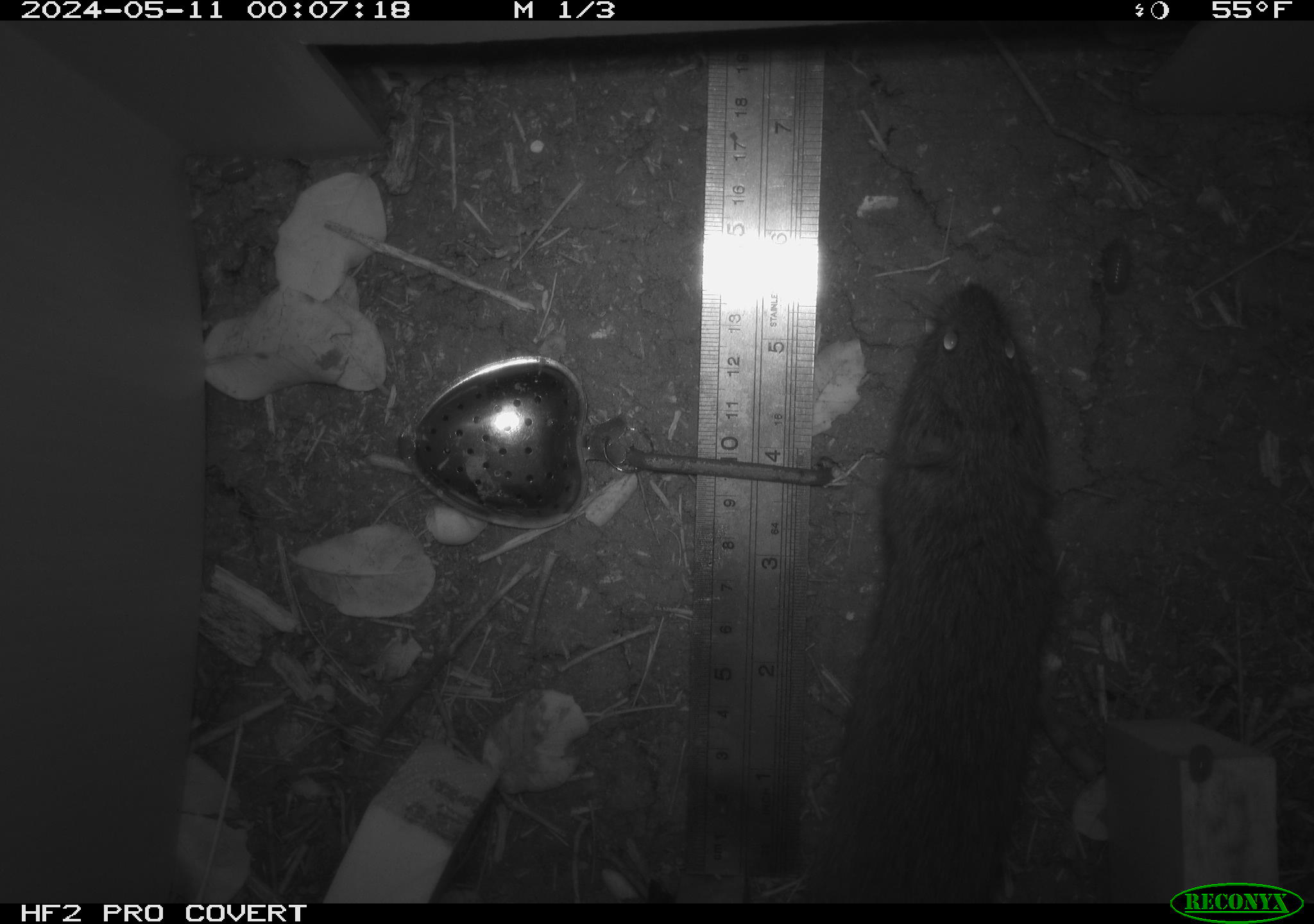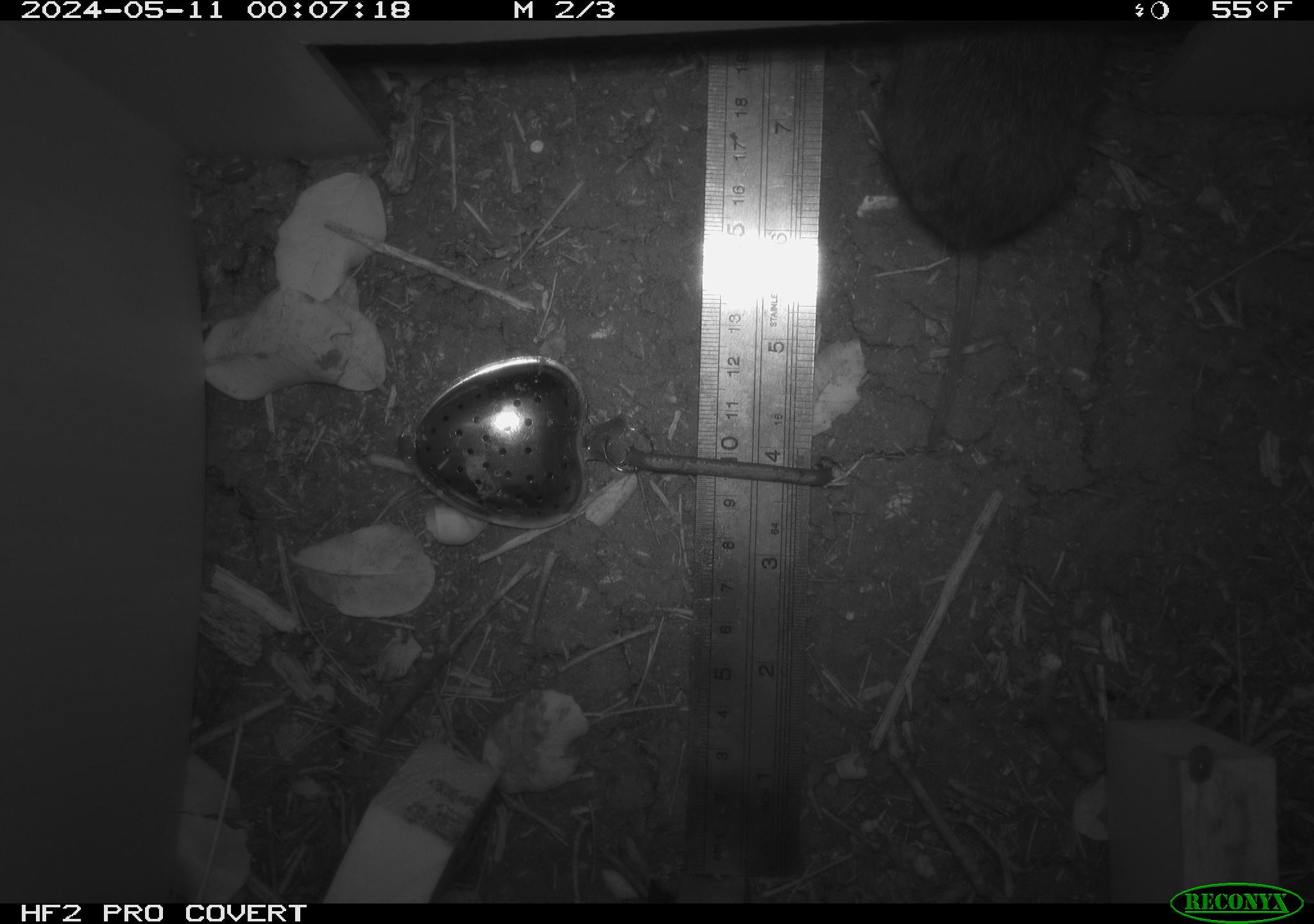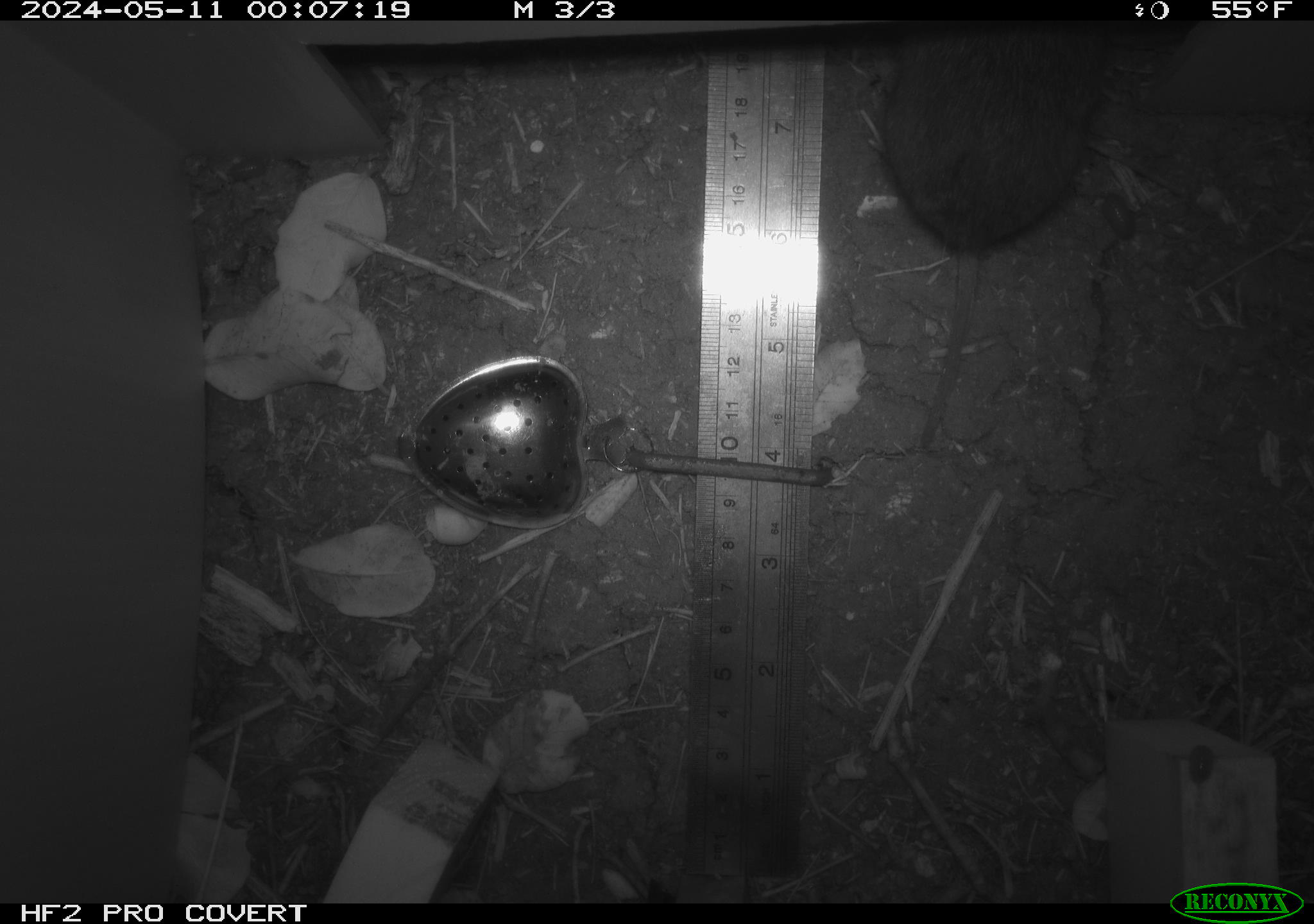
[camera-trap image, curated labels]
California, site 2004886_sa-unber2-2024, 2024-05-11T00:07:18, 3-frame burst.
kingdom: Animalia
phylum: Chordata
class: Mammalia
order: Rodentia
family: Cricetidae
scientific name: Arvicolinae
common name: voles, lemmings, and muskrats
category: arvicolinae subfamily